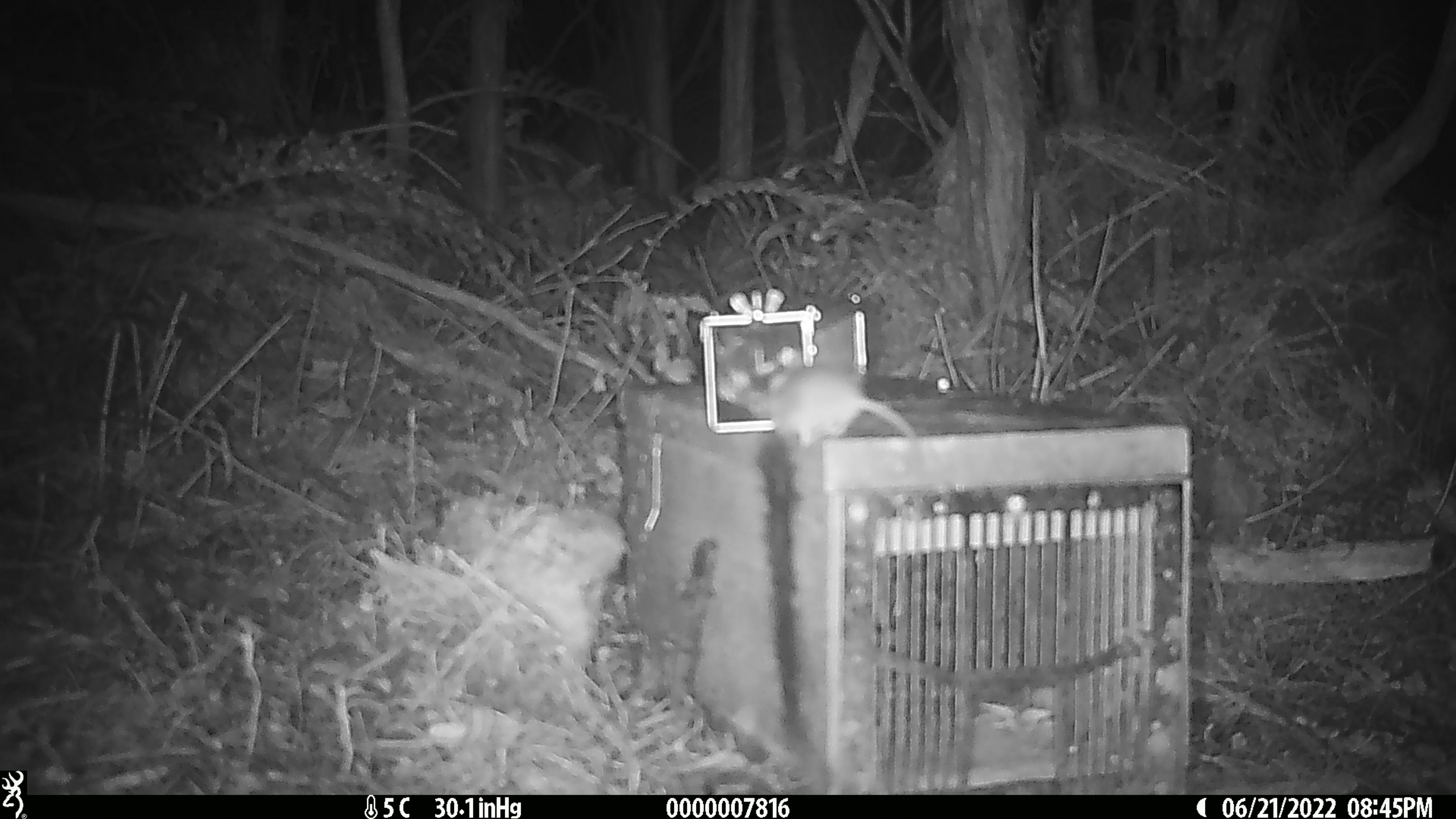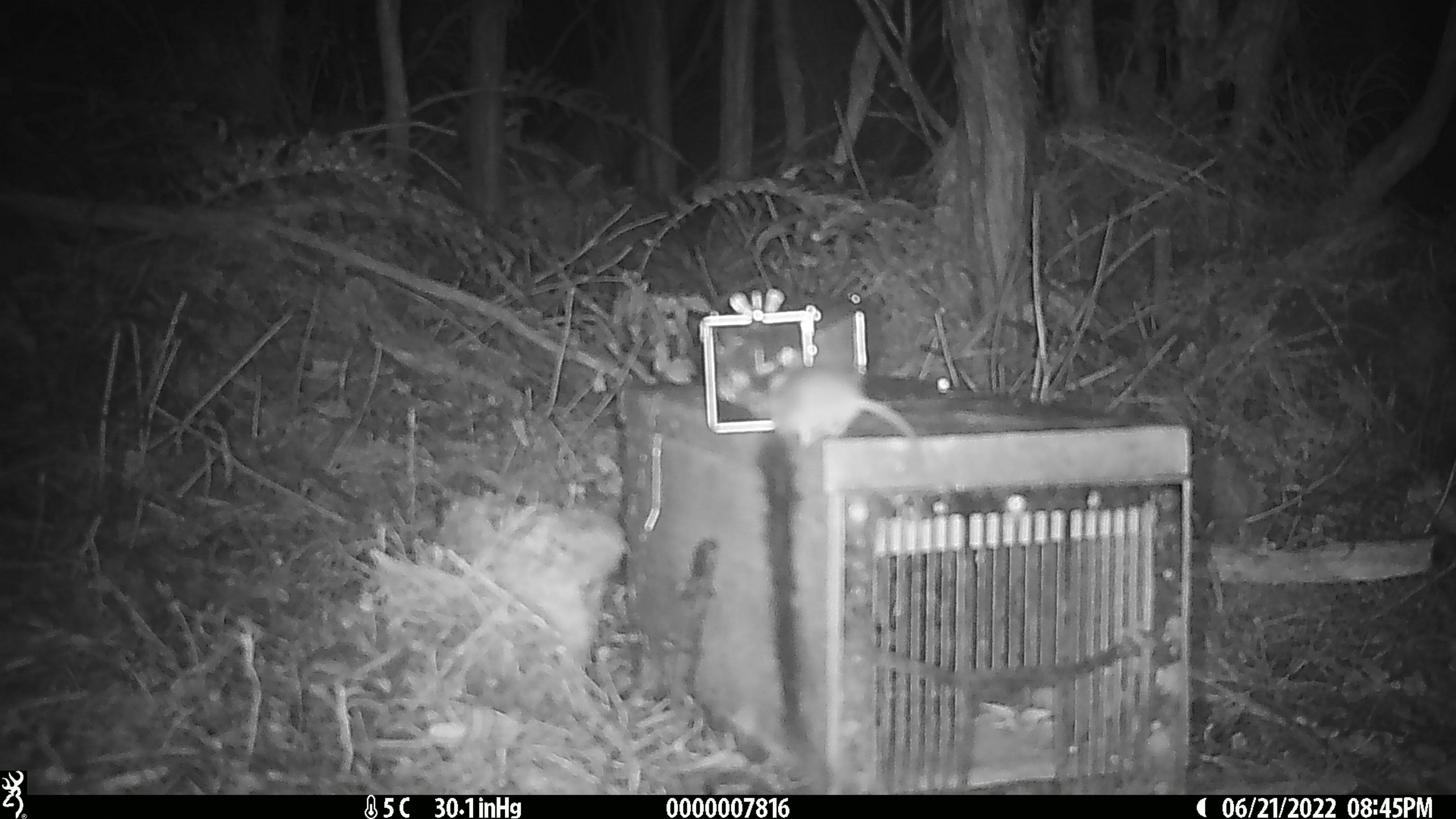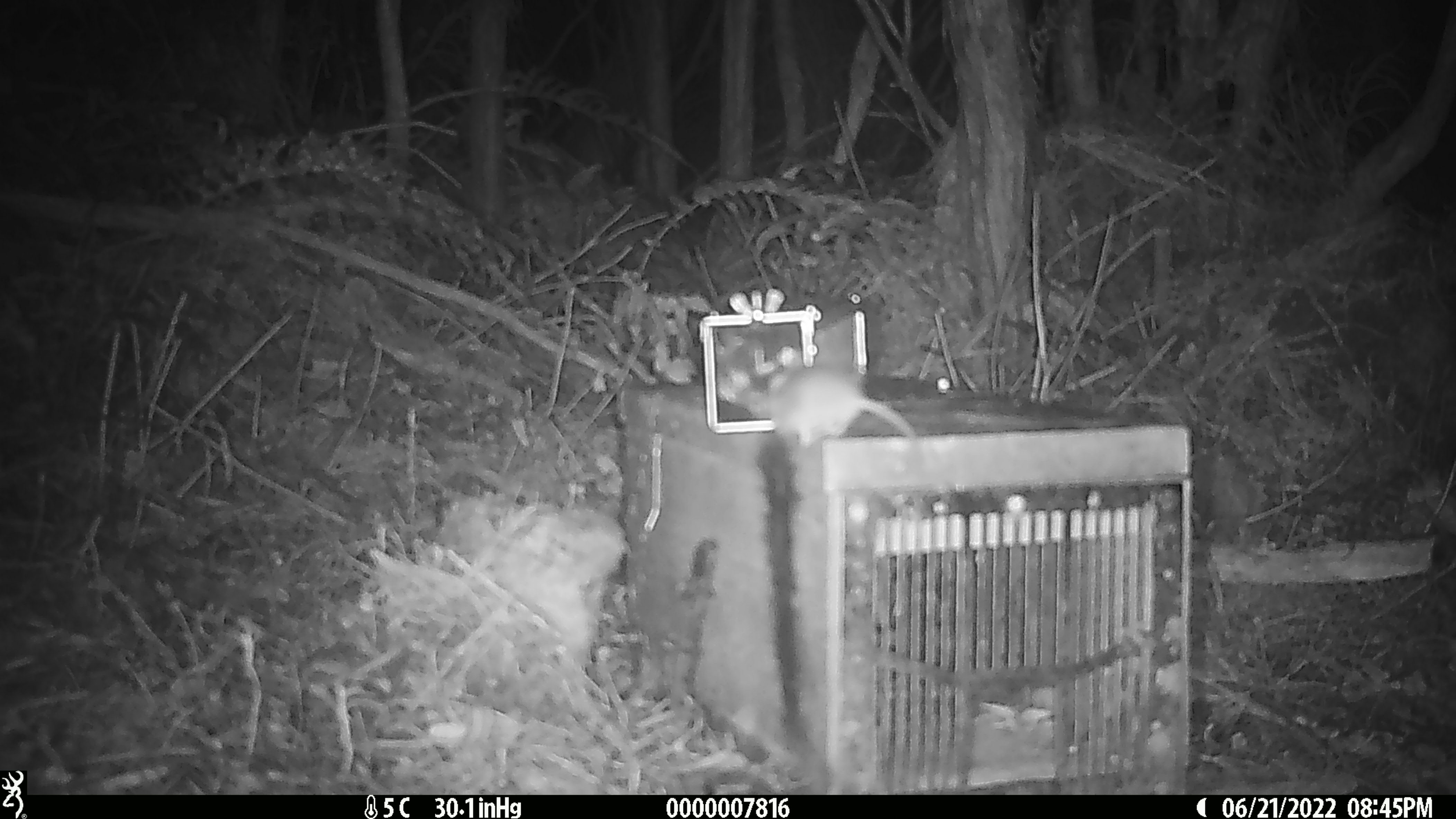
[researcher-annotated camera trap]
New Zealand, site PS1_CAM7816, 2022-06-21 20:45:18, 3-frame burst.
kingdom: Animalia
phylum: Chordata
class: Mammalia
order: Rodentia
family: Muridae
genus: Mus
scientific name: Mus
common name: mouse